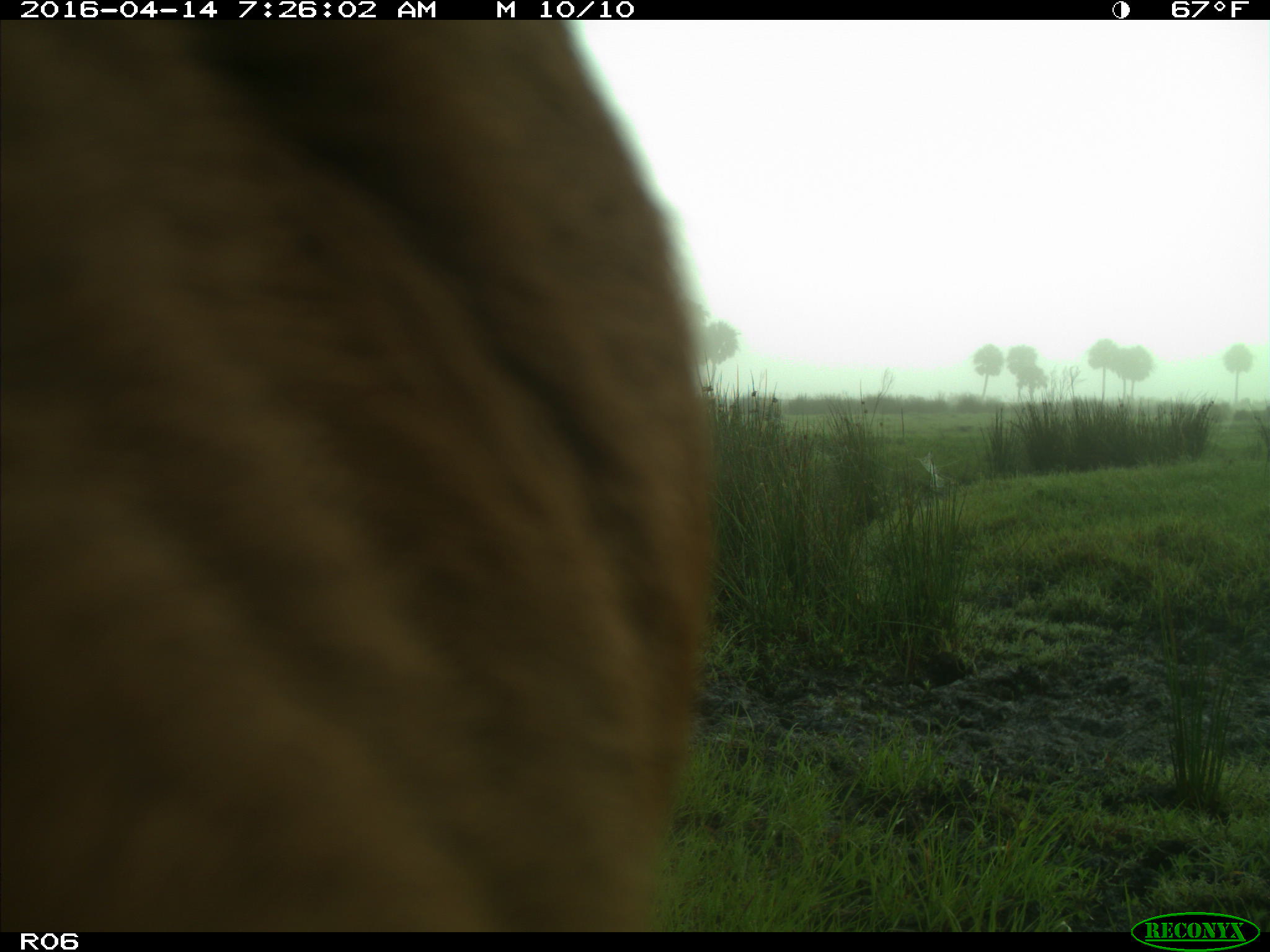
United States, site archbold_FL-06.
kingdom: Animalia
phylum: Chordata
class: Mammalia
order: Artiodactyla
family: Bovidae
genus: Bos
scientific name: Bos taurus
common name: domestic cow